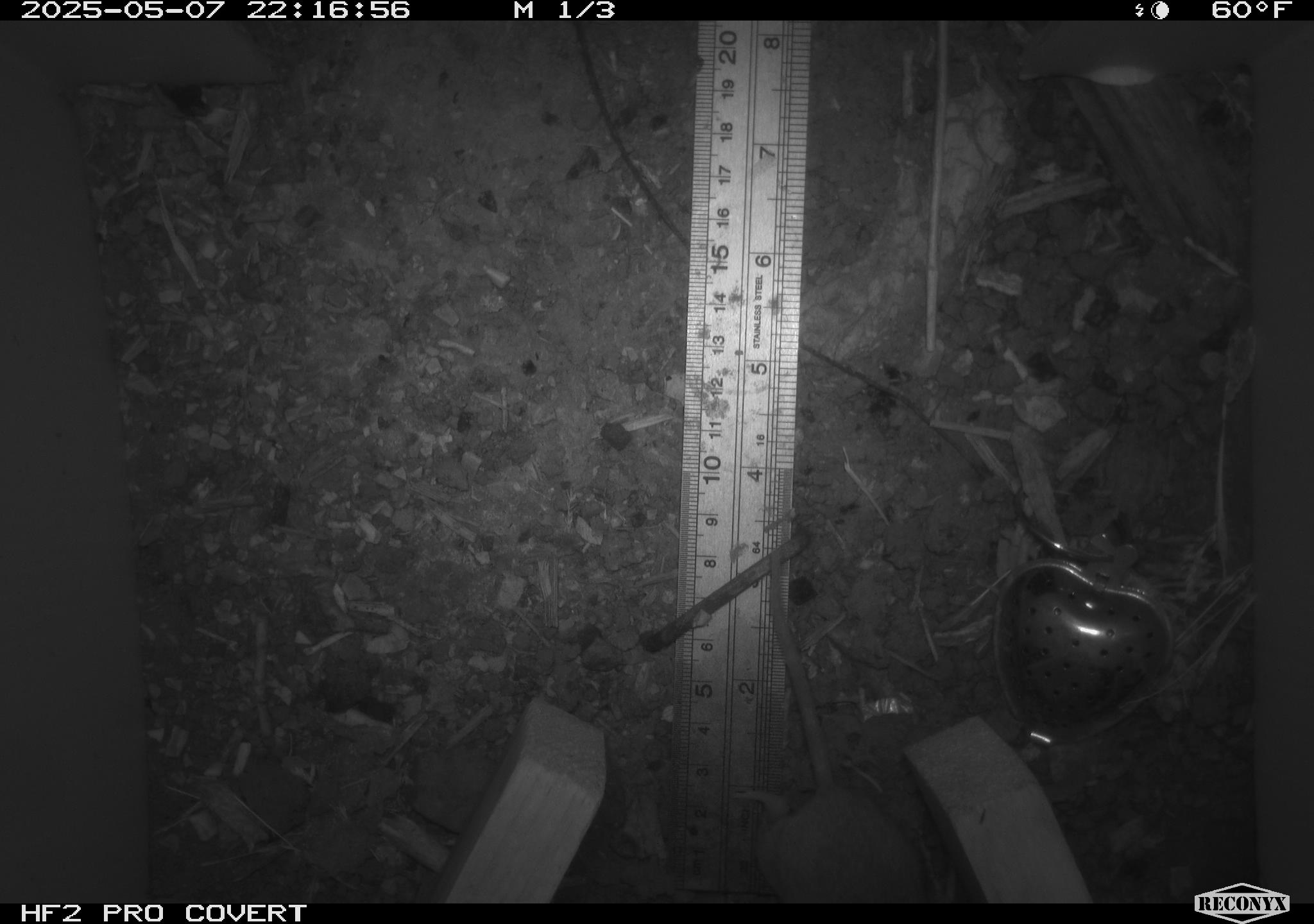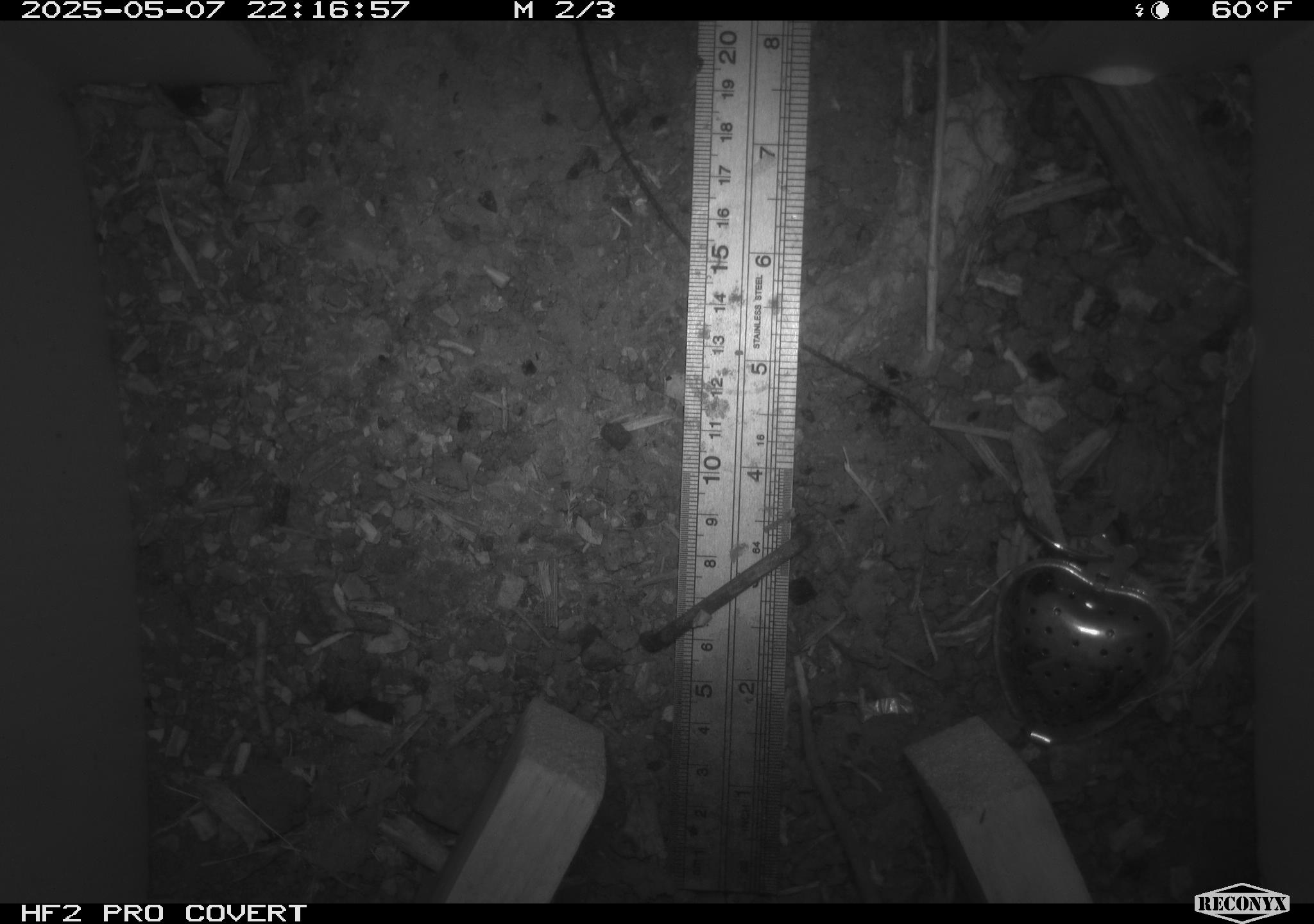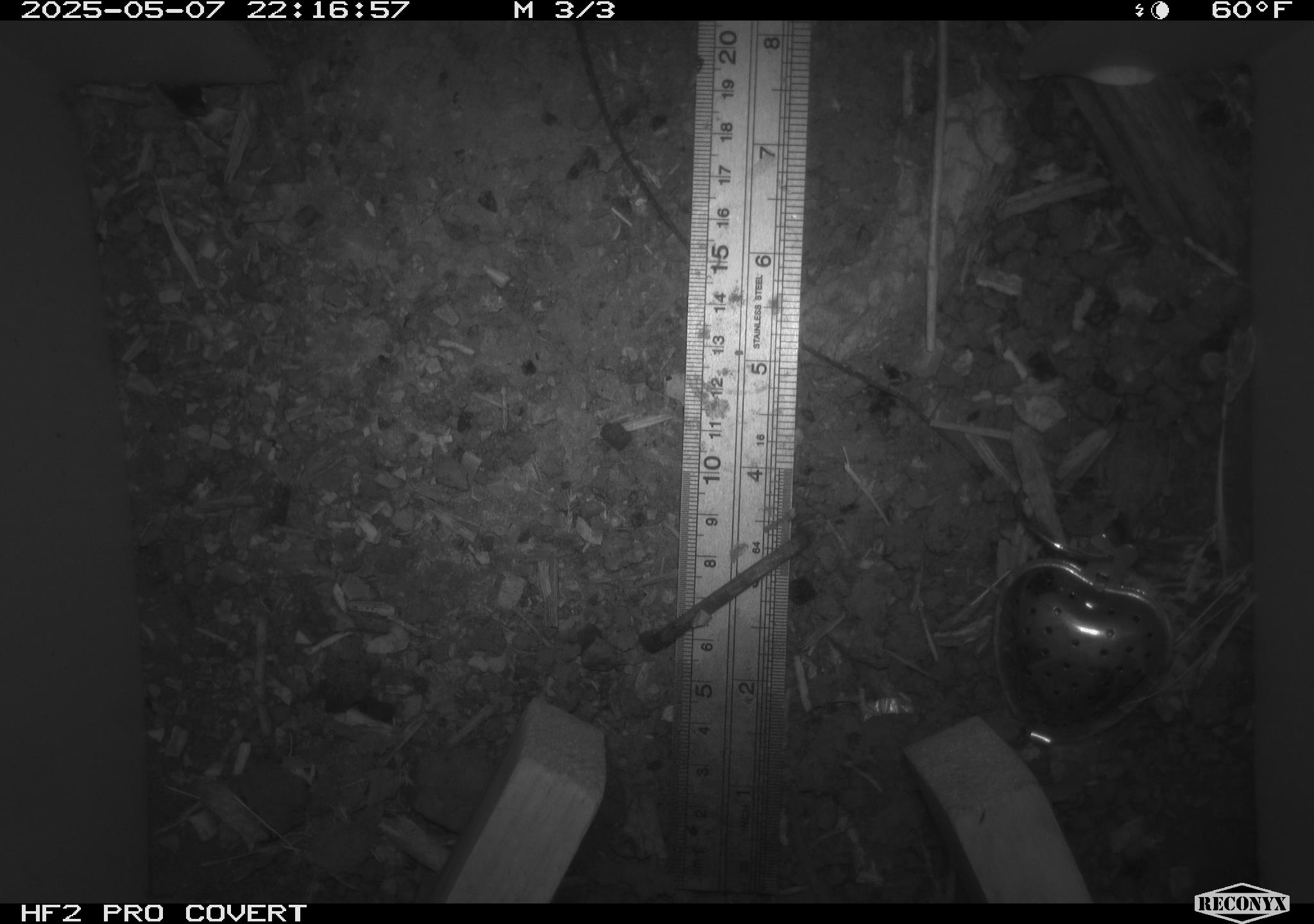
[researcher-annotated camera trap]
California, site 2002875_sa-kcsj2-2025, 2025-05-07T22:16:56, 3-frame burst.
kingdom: Animalia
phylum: Chordata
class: Mammalia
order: Rodentia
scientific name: Rodentia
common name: rodent